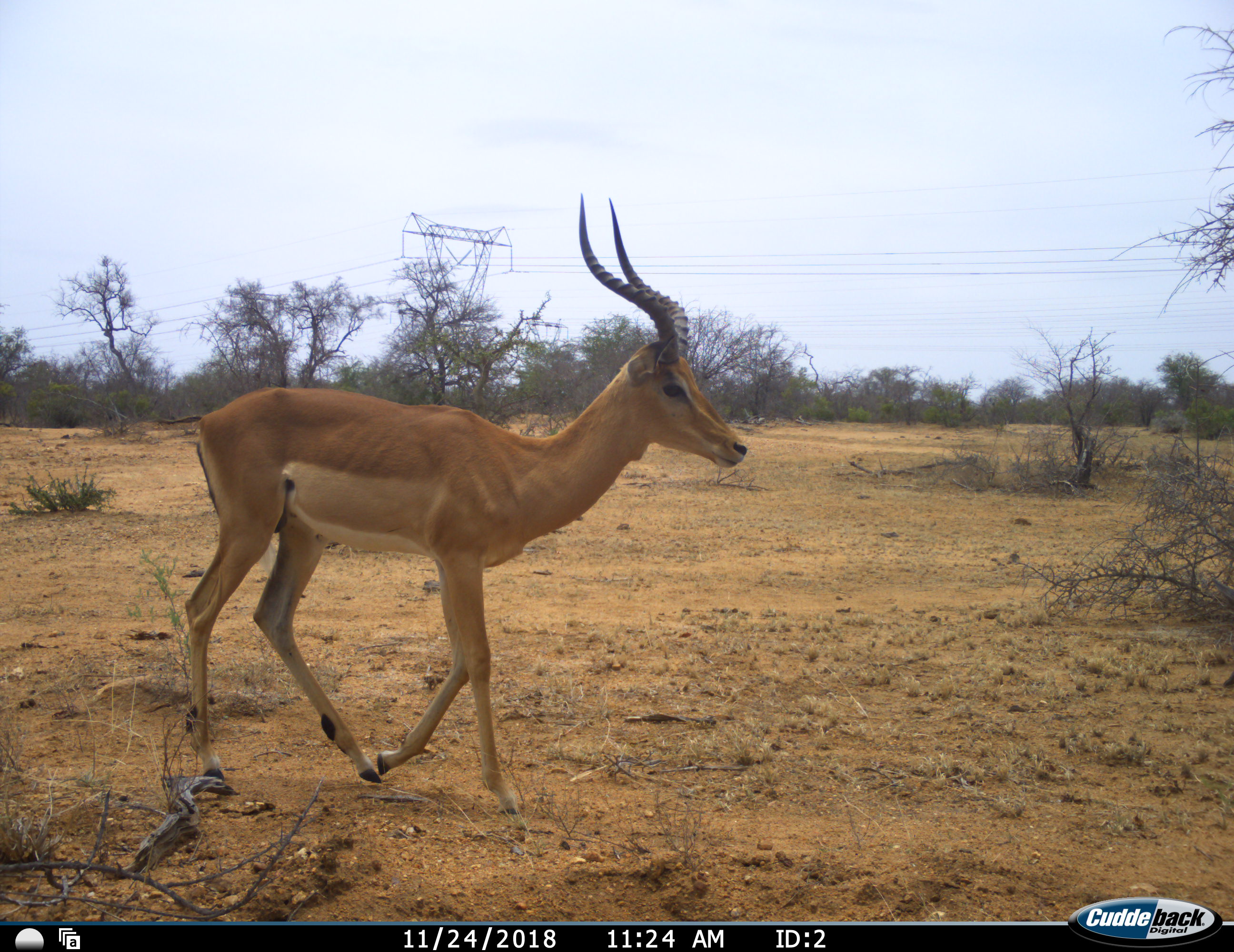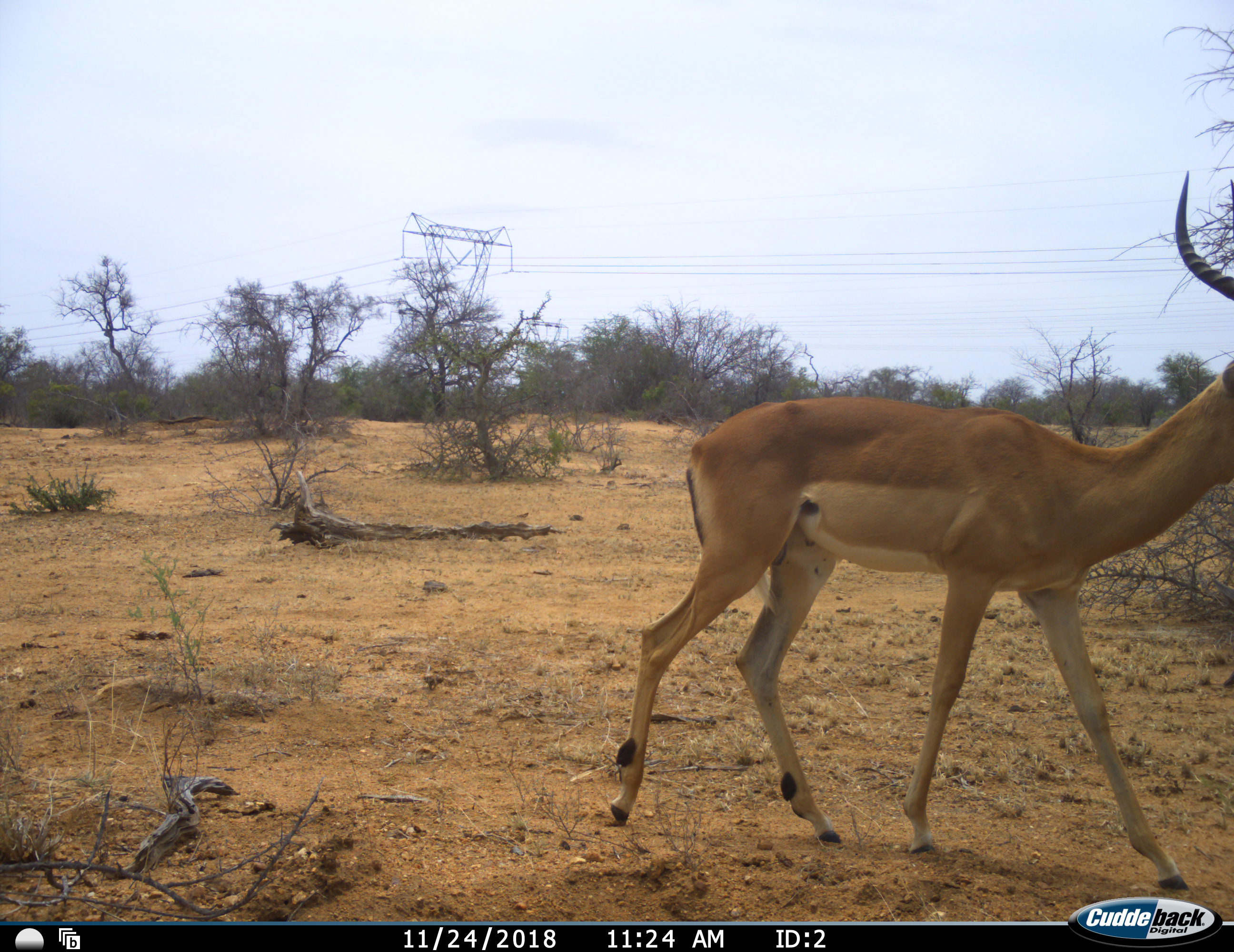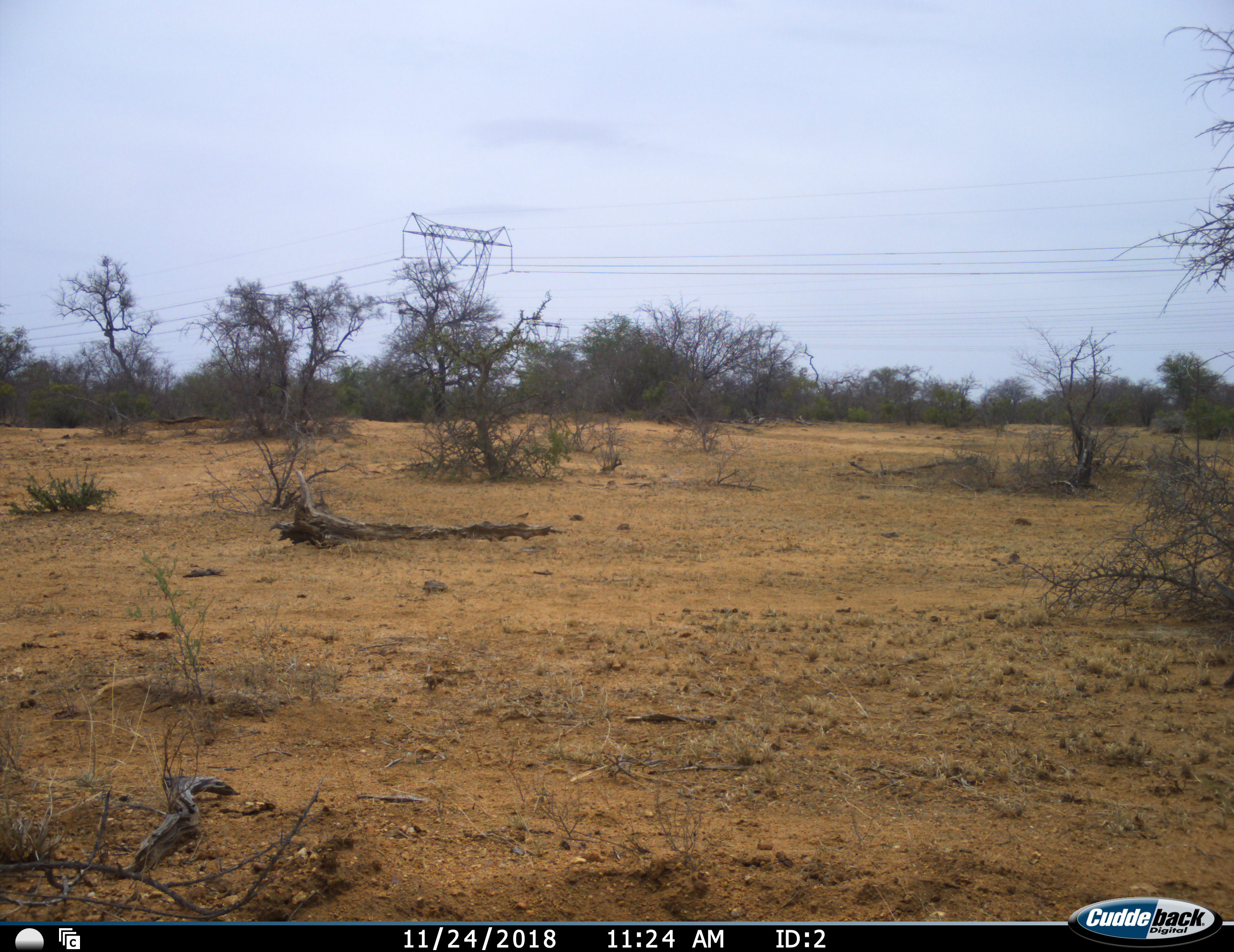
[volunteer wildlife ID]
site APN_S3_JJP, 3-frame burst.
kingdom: Animalia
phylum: Chordata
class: Mammalia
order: Artiodactyla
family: Bovidae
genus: Aepyceros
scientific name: Aepyceros melampus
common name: impala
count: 1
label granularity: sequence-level